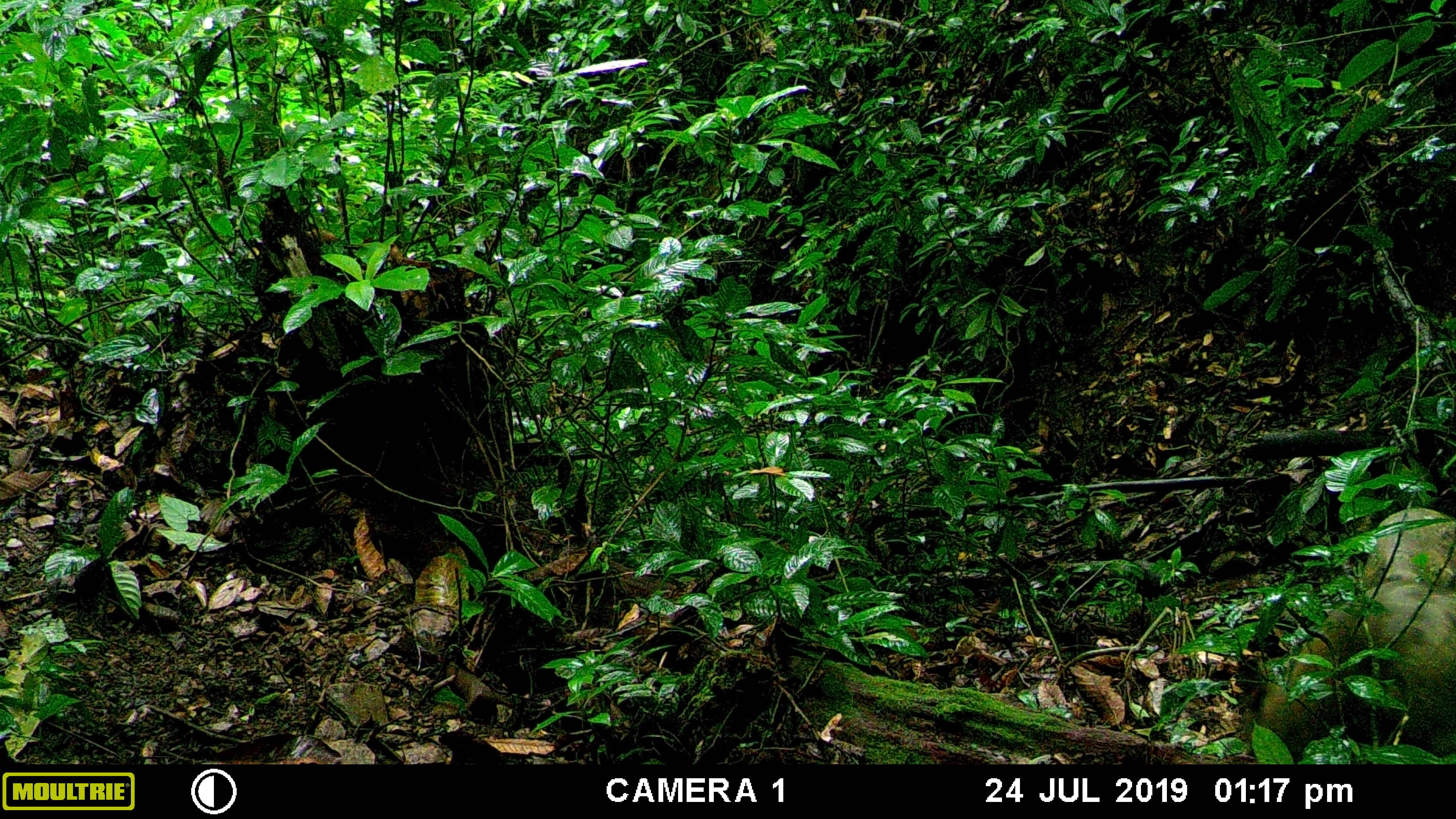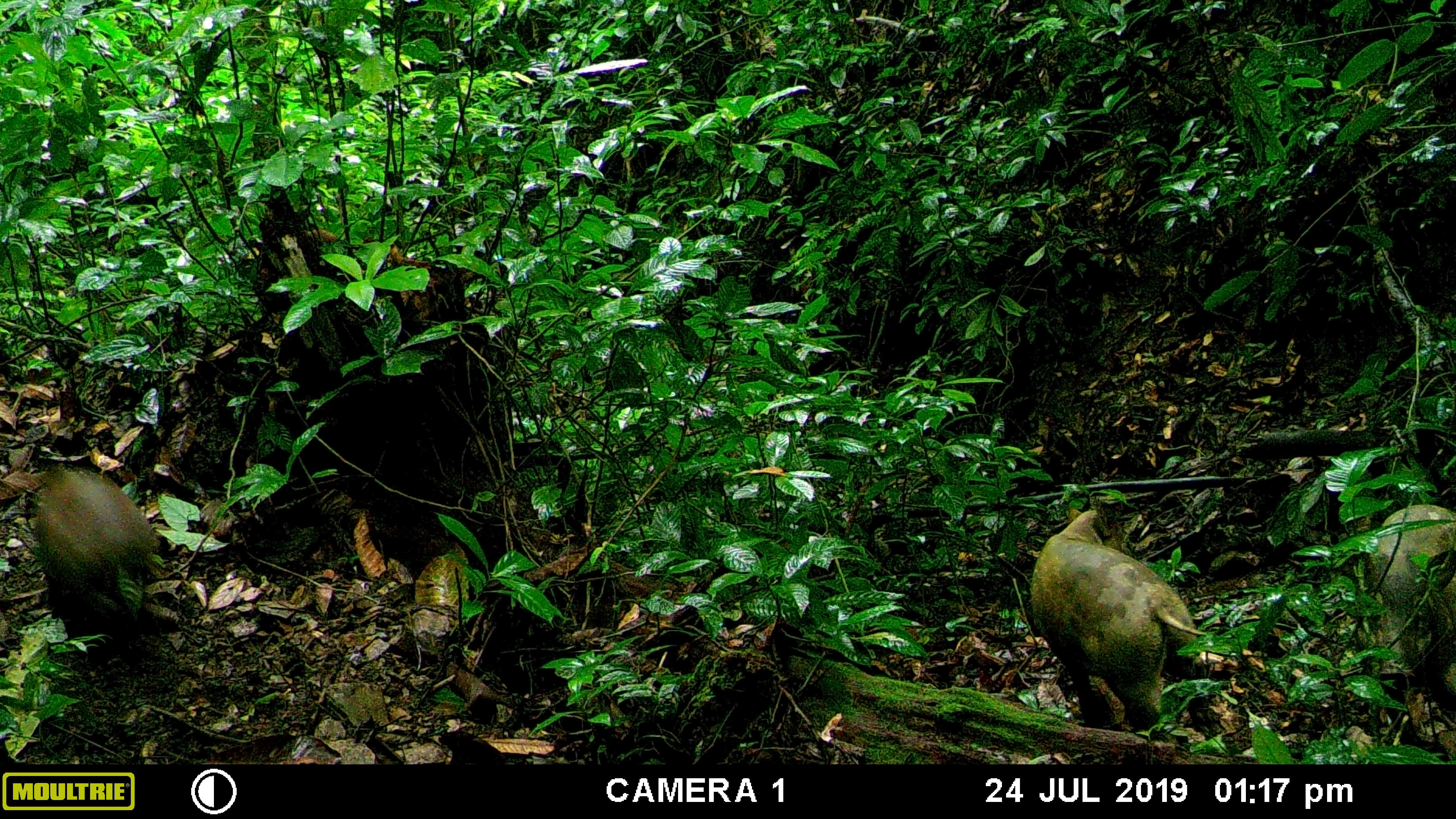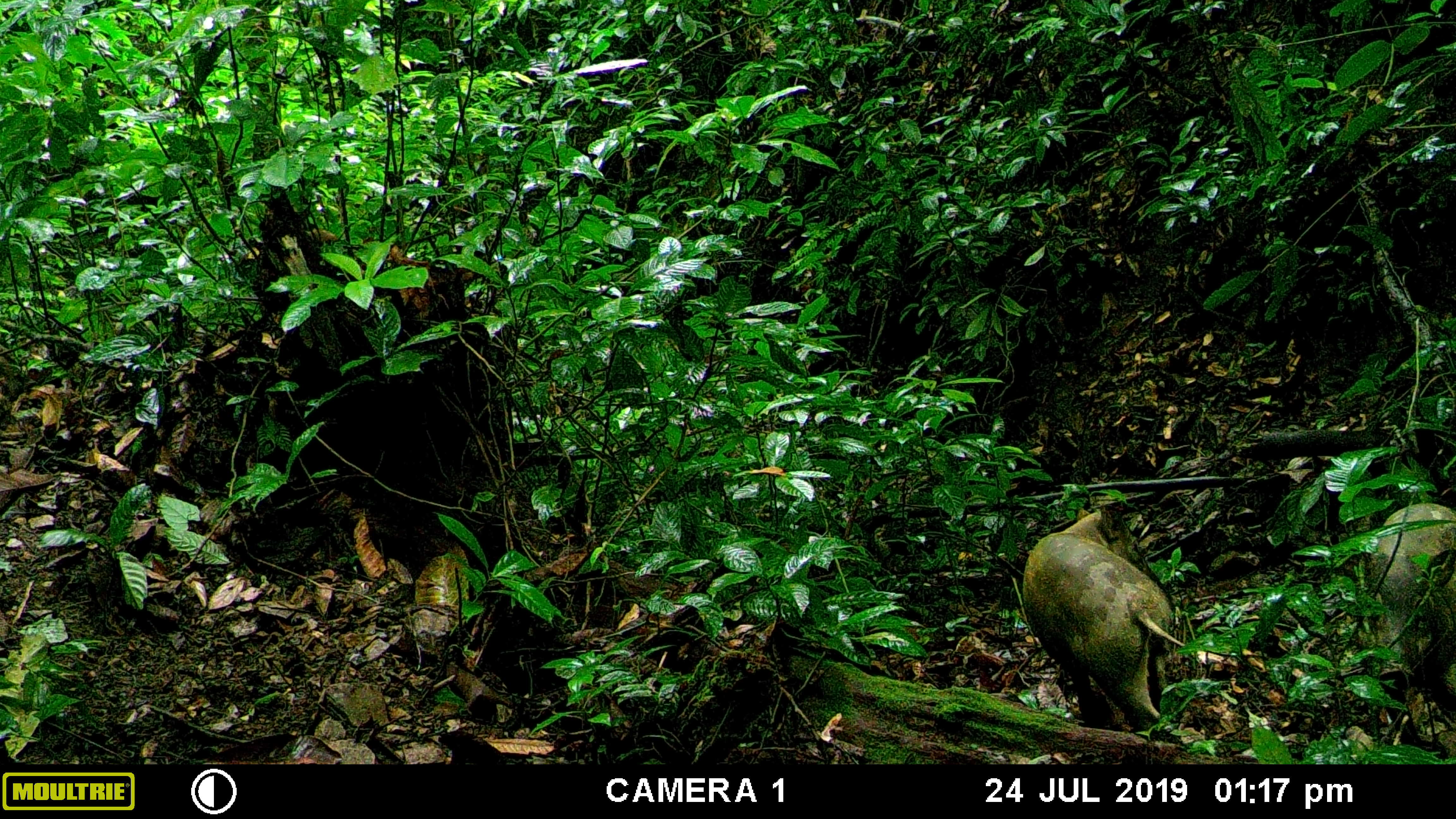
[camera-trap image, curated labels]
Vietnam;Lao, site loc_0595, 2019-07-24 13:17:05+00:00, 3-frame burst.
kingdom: Animalia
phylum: Chordata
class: Mammalia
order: Artiodactyla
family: Suidae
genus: Sus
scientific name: Sus scrofa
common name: eurasian wild pig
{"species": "eurasian wild pig (Sus scrofa)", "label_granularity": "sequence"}